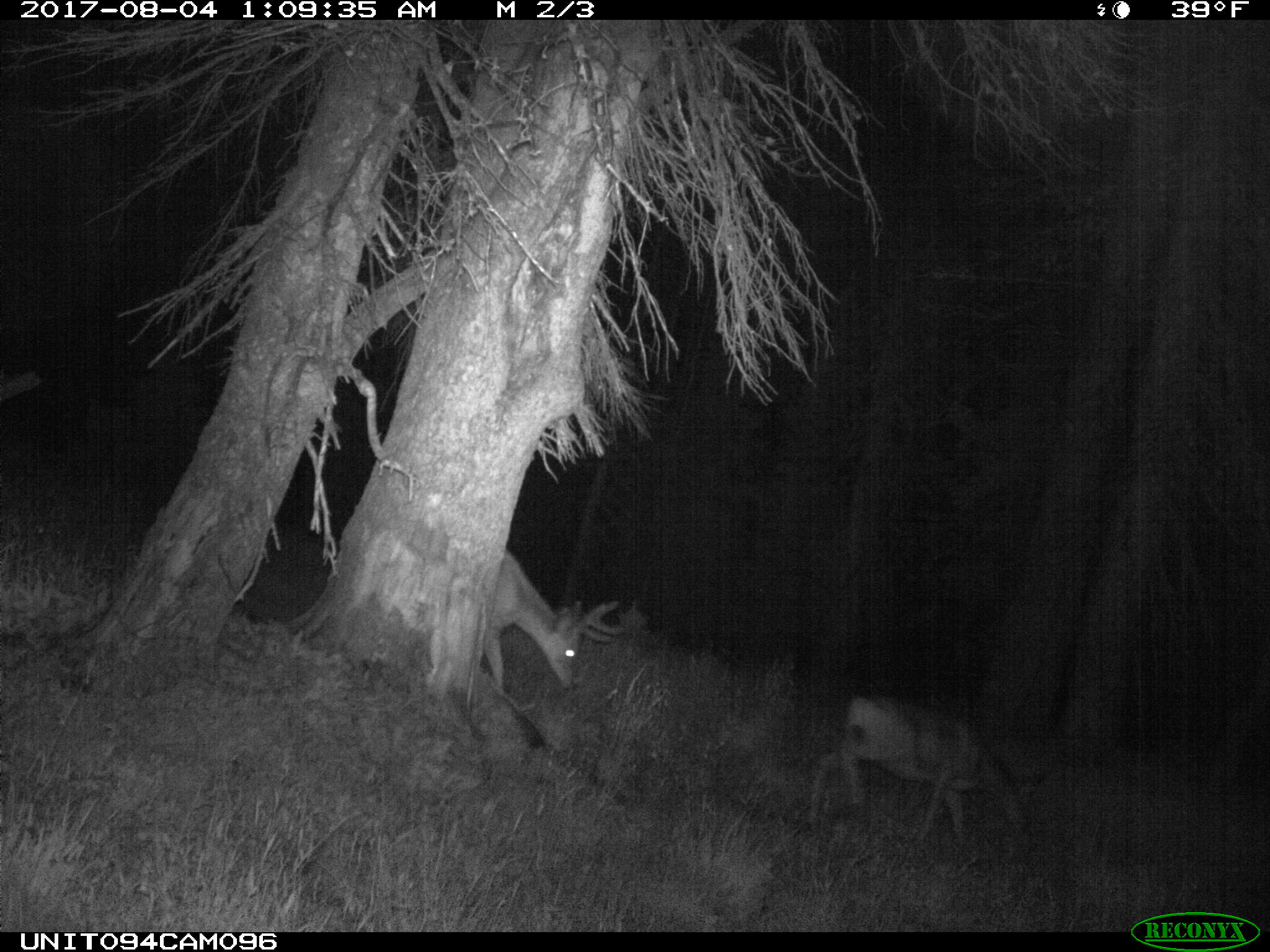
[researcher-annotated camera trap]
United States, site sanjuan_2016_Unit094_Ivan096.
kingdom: Animalia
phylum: Chordata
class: Mammalia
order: Artiodactyla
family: Cervidae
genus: Odocoileus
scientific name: Odocoileus hemionus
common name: mule deer